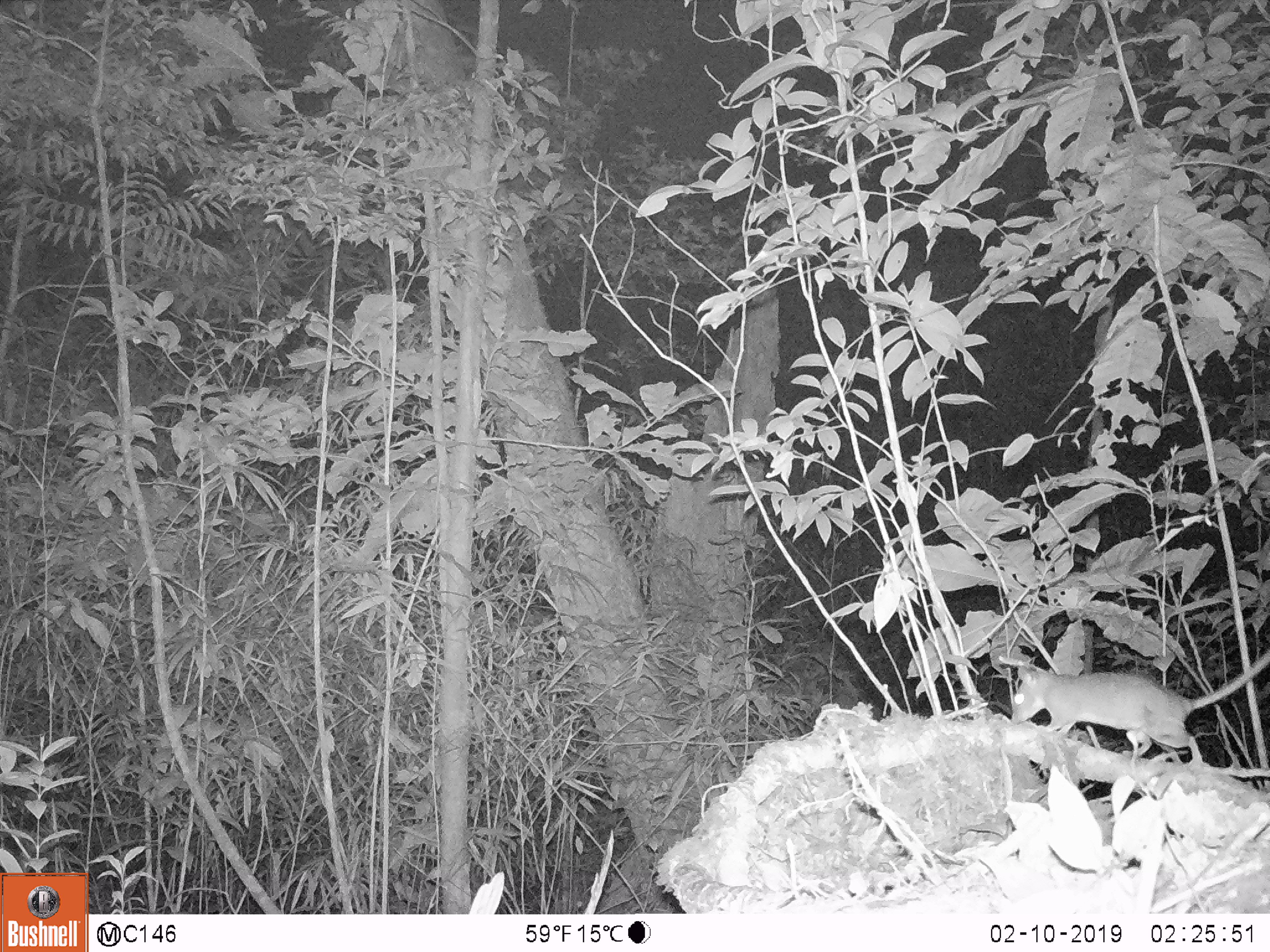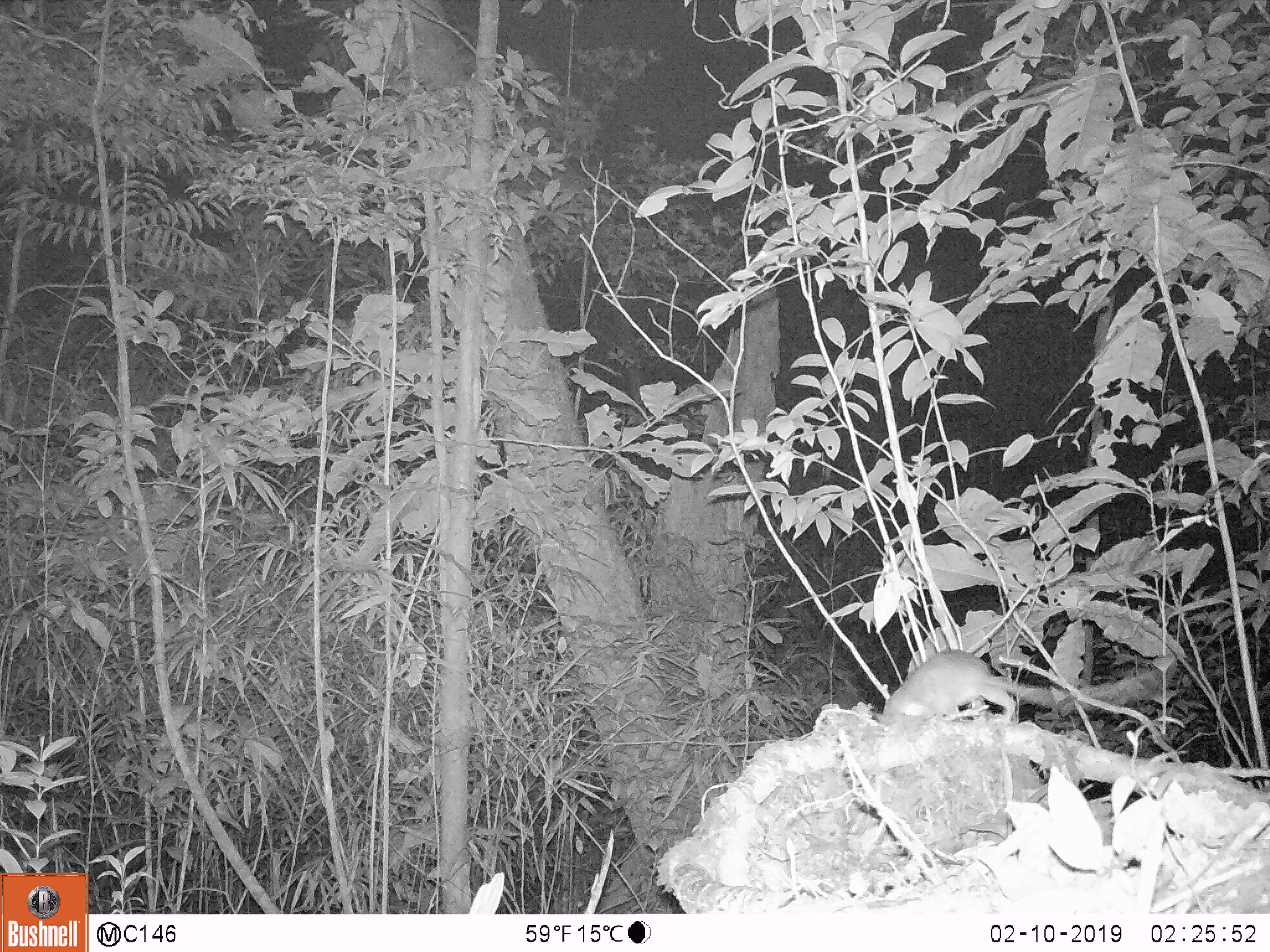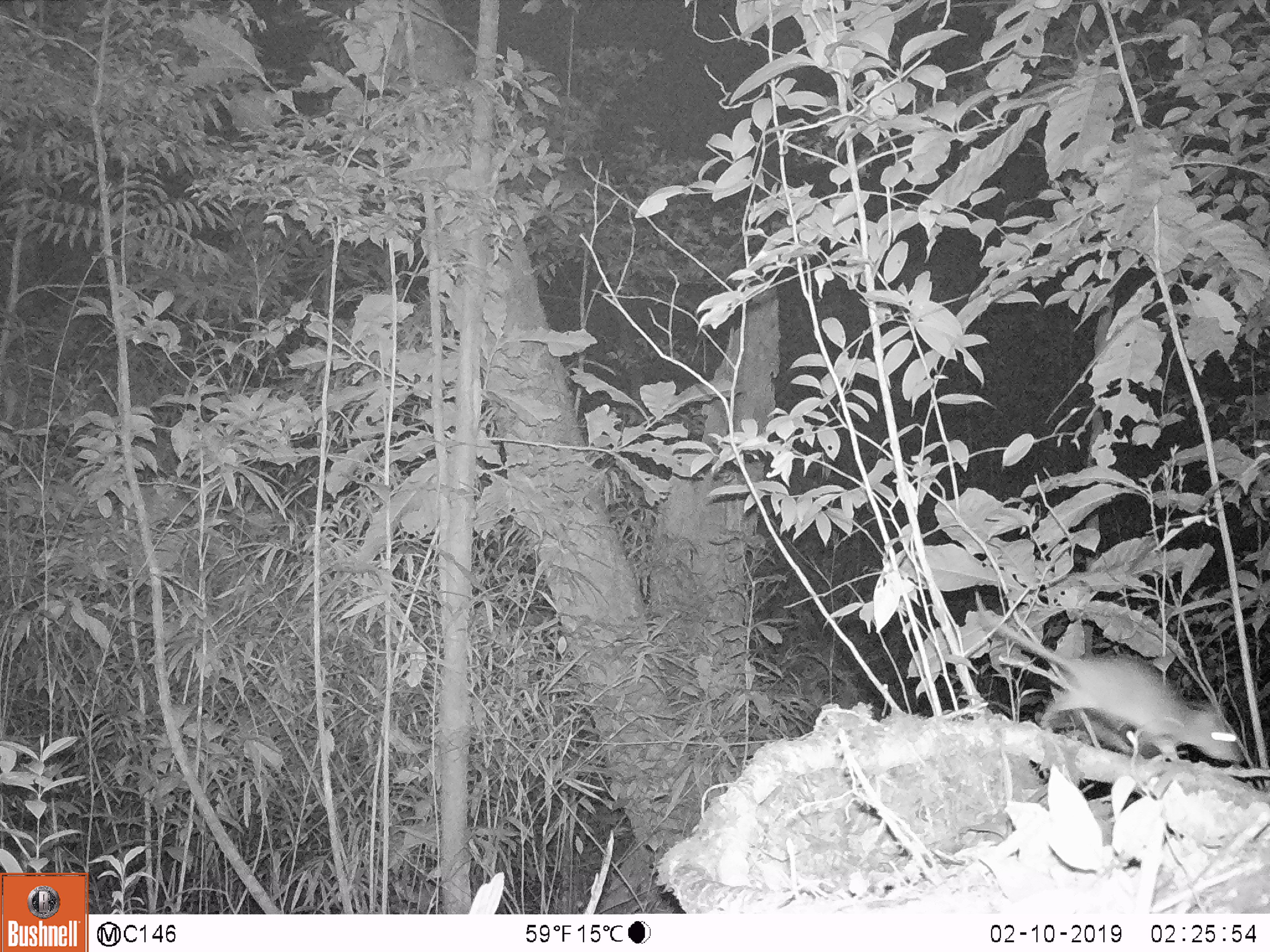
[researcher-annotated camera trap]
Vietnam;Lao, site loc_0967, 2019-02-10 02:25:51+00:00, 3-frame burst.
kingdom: Animalia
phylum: Chordata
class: Mammalia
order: Rodentia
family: Muridae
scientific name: Muridae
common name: old-world mice and rats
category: unidentified murid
Unidentified murid (old-world mice and rats) (Muridae). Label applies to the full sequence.